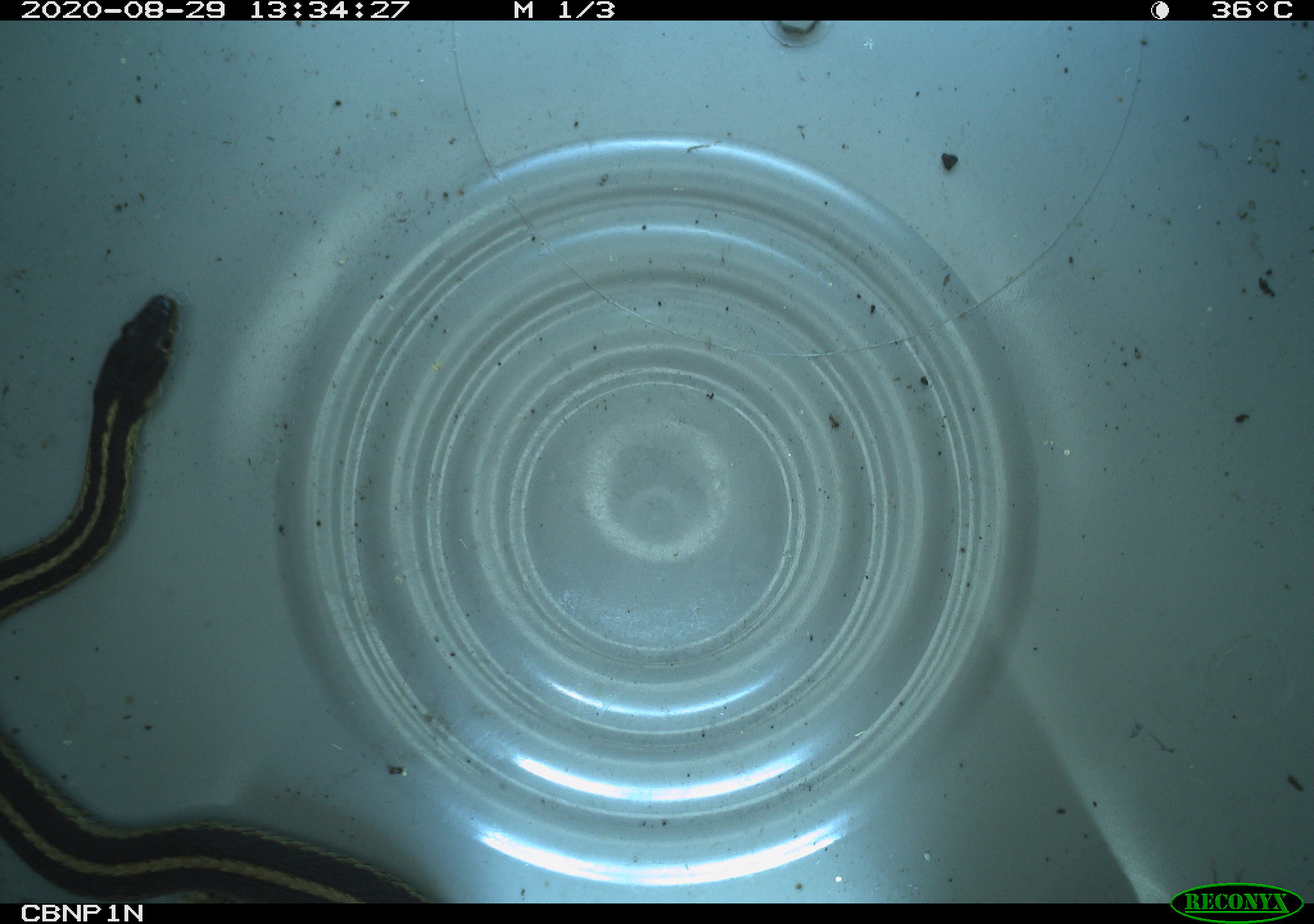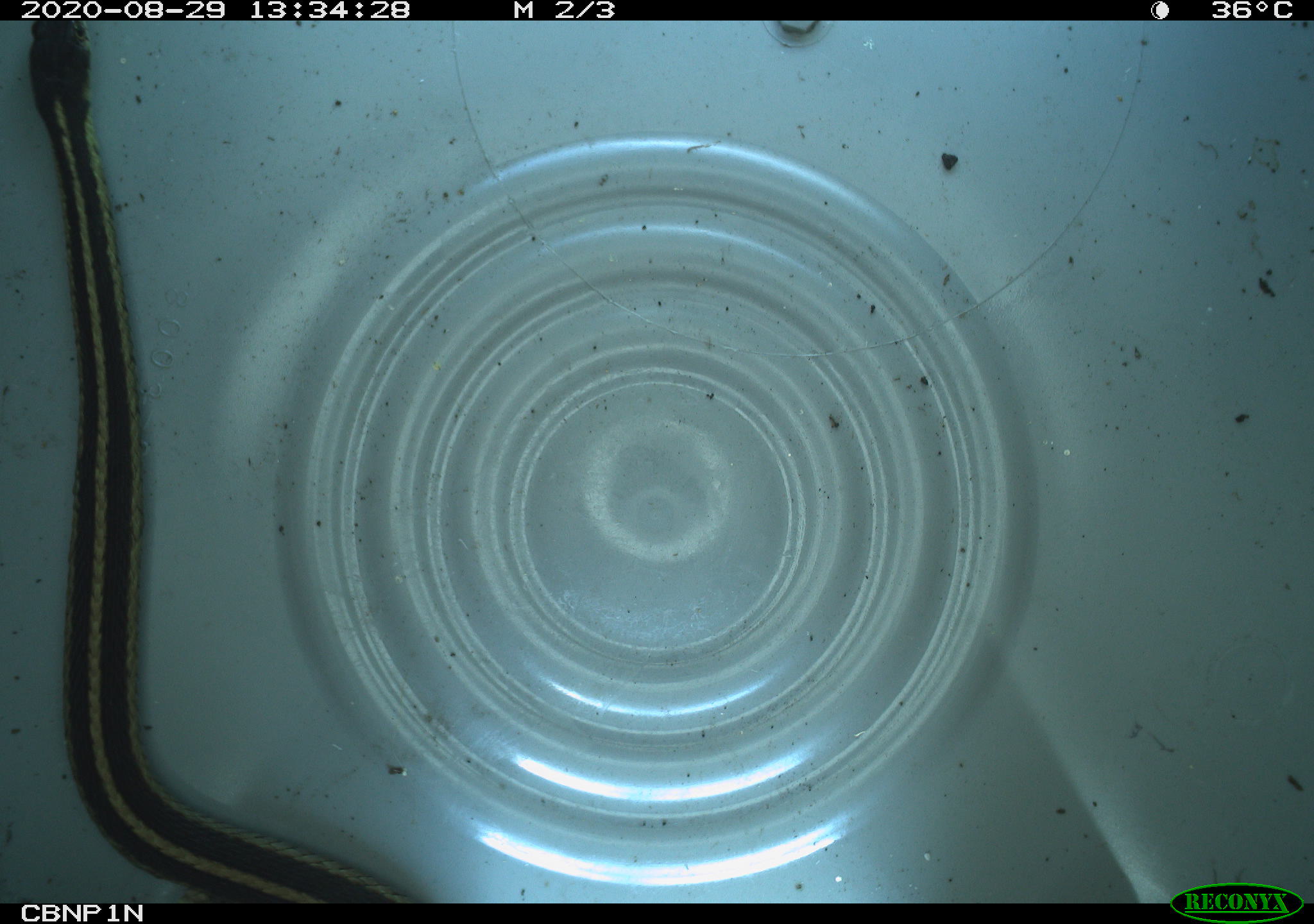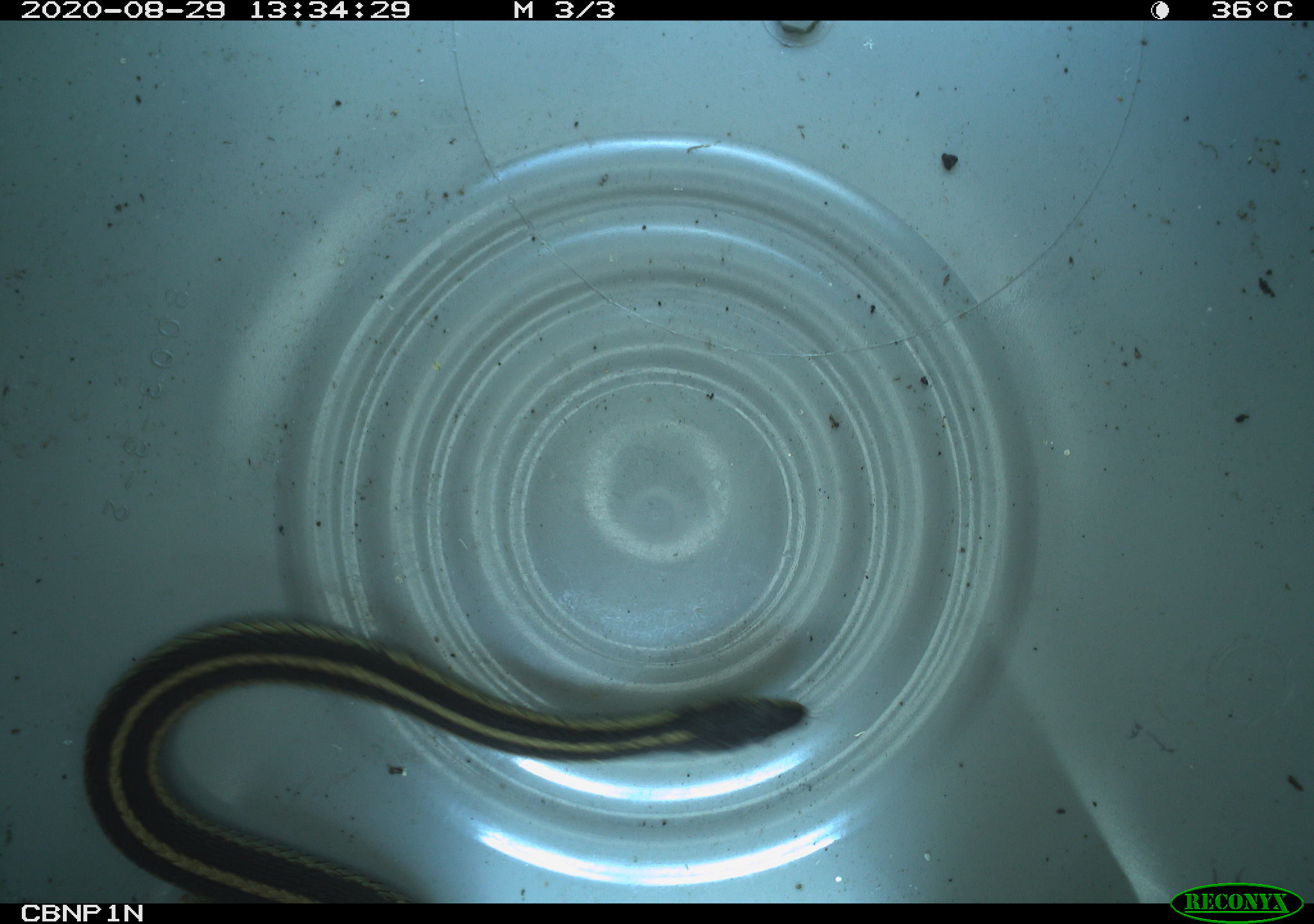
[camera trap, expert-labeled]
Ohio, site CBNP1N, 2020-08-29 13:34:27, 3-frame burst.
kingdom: Animalia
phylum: Chordata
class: Reptilia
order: Squamata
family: Colubridae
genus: Thamnophis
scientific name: Thamnophis sirtalis sirtalis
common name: eastern gartersnake